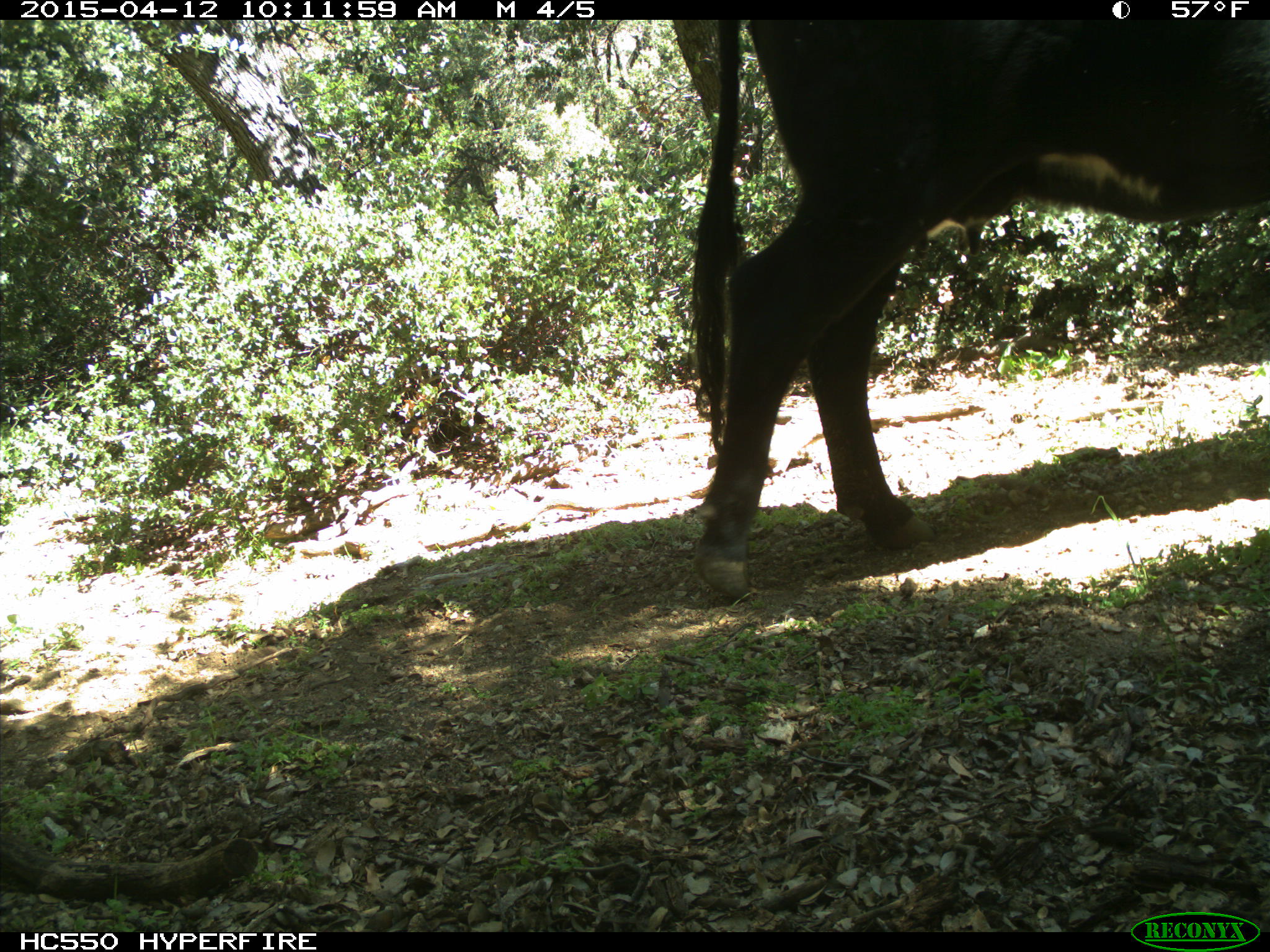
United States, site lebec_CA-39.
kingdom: Animalia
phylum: Chordata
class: Mammalia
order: Artiodactyla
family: Bovidae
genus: Bos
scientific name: Bos taurus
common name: domestic cow